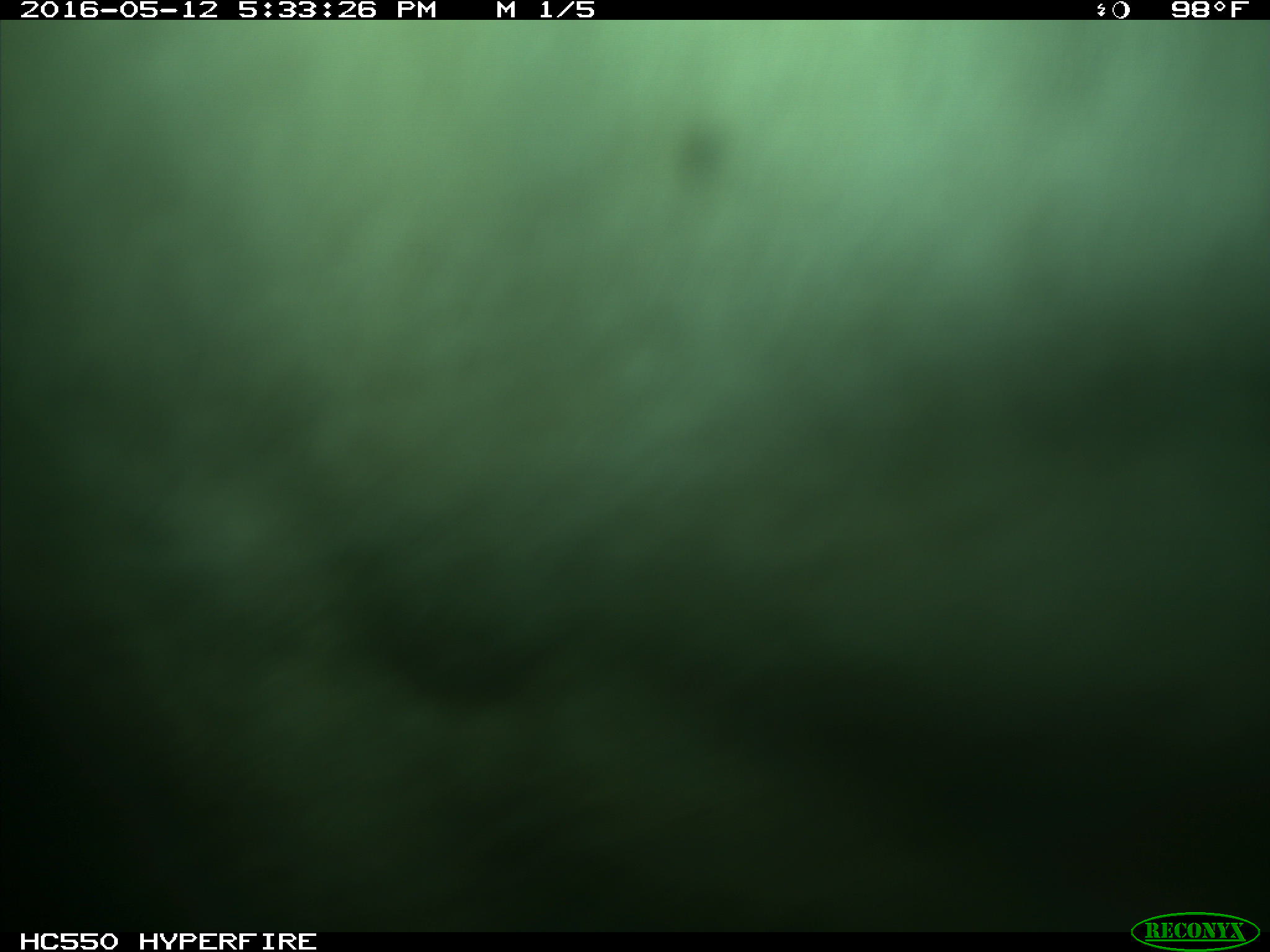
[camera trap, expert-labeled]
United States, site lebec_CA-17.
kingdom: Animalia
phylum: Chordata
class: Mammalia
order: Artiodactyla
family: Bovidae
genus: Bos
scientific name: Bos taurus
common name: domestic cow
Bos taurus (domestic cow).